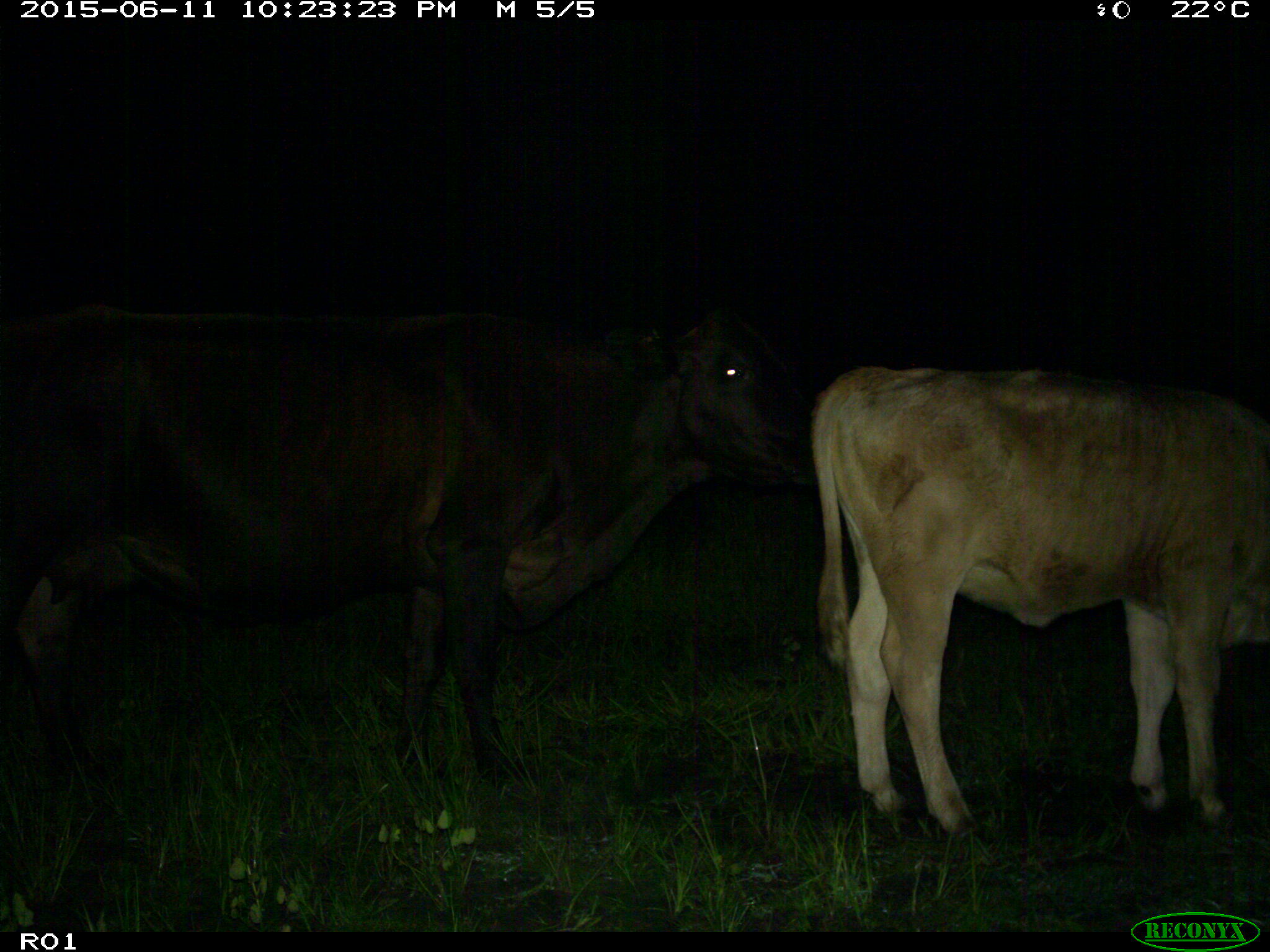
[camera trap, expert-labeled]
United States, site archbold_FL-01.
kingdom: Animalia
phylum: Chordata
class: Mammalia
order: Artiodactyla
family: Bovidae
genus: Bos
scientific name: Bos taurus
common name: domestic cow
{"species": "Bos taurus (domestic cow)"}